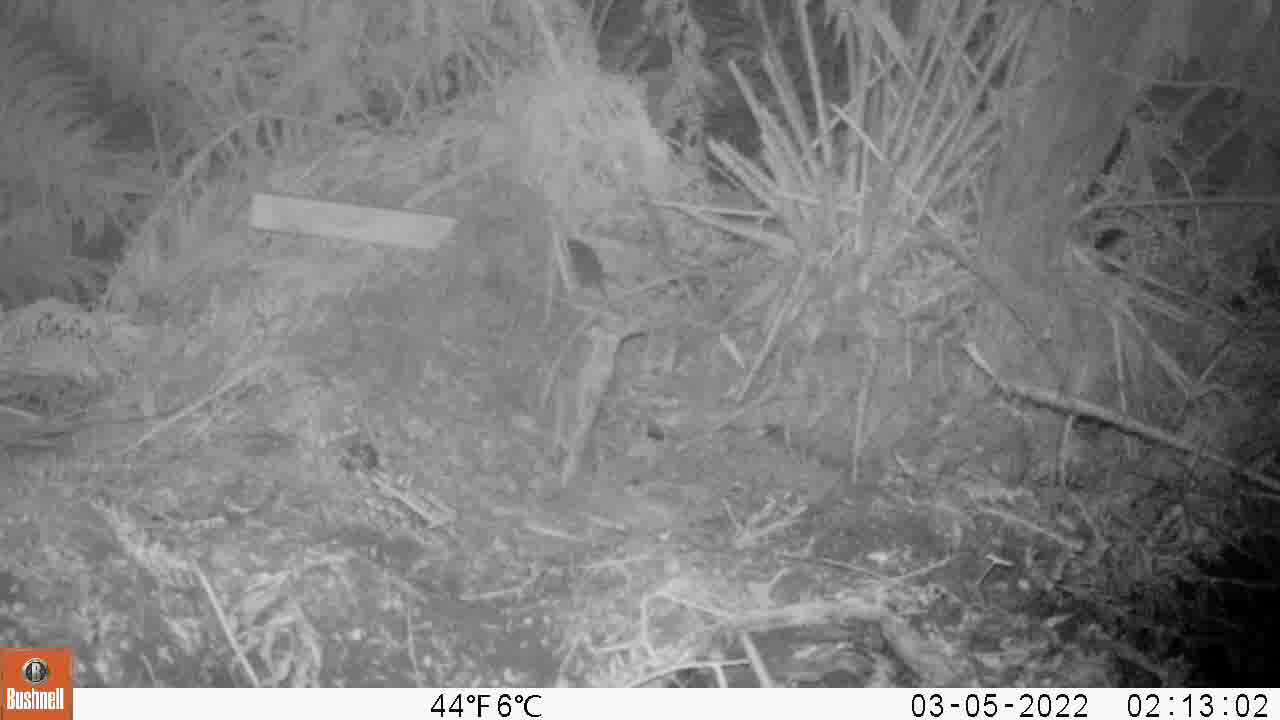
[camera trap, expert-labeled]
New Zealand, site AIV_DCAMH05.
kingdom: Animalia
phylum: Chordata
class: Mammalia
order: Rodentia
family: Muridae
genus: Mus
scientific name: Mus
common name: mouse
Mouse (Mus).